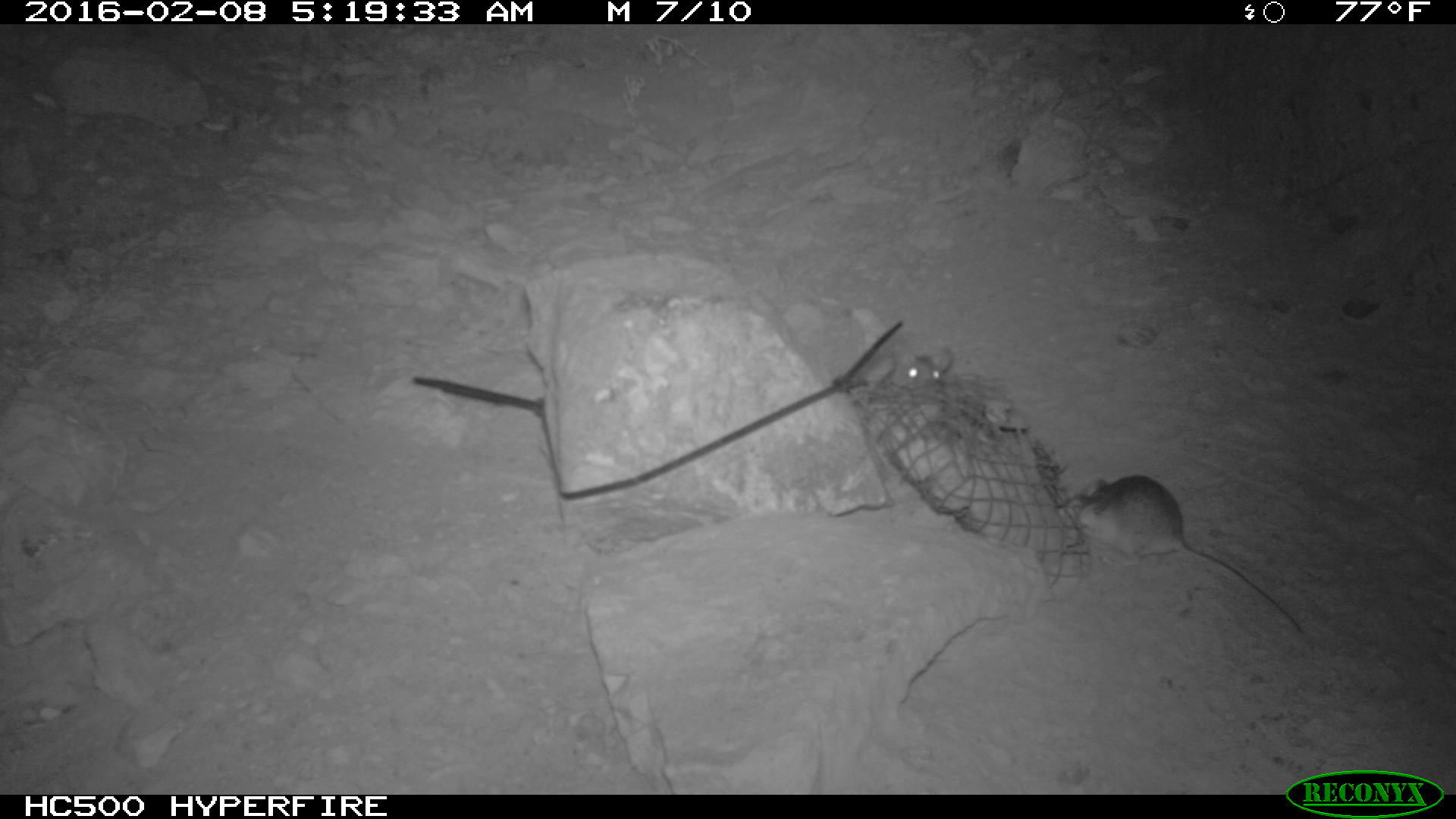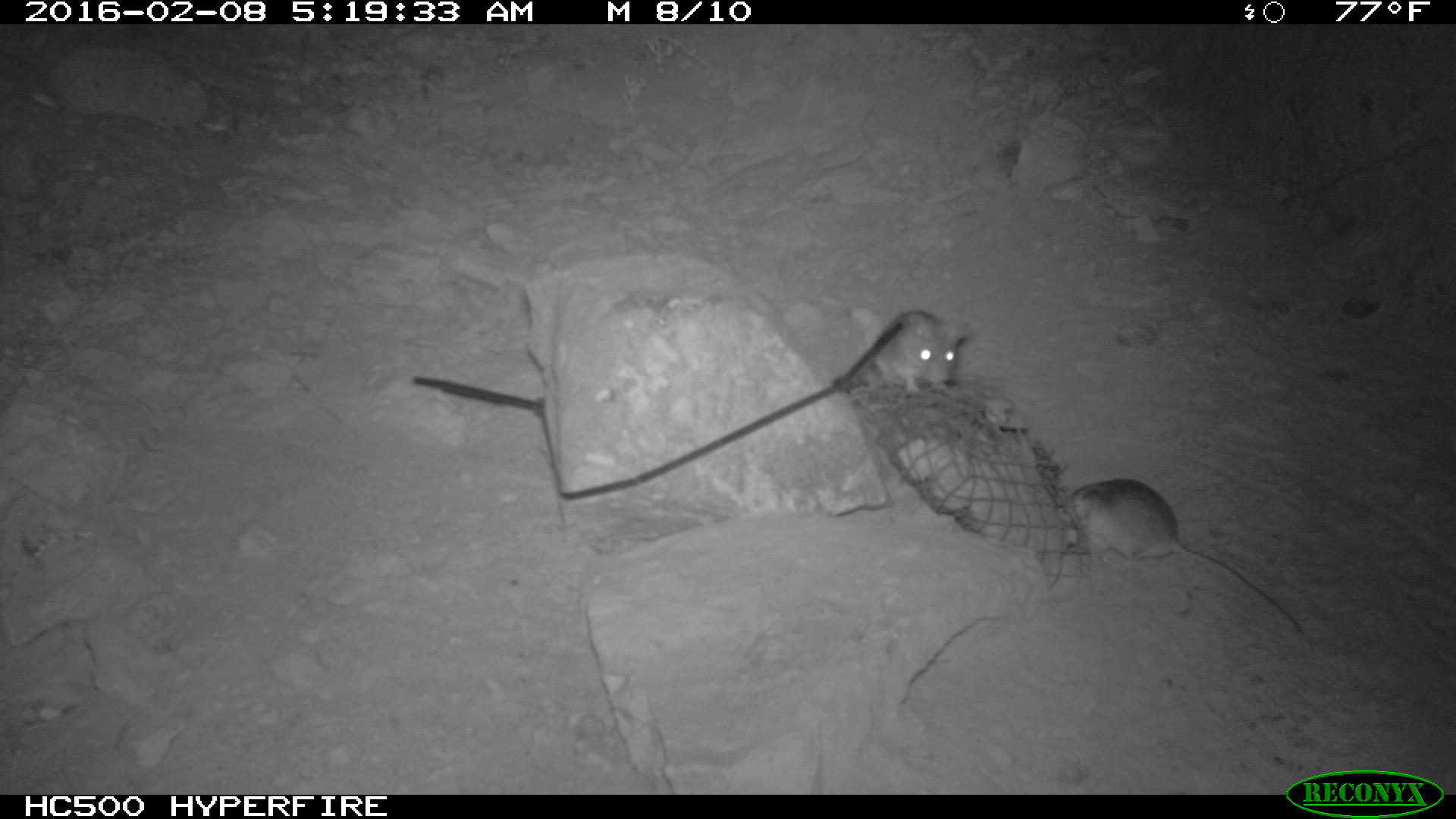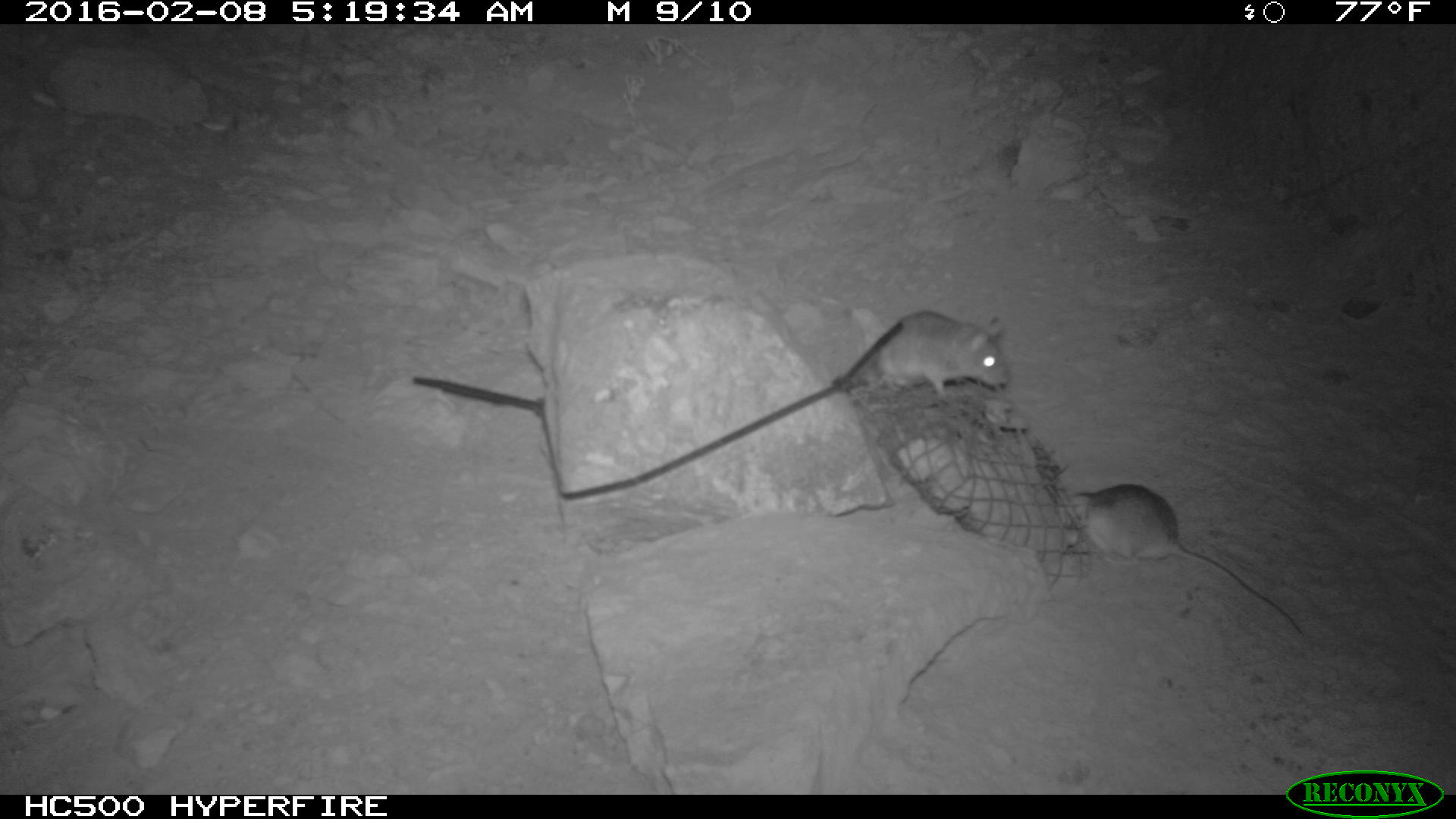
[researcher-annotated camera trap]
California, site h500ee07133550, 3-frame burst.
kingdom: Animalia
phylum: Chordata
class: Mammalia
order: Rodentia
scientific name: Rodentia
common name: rodent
Rodent (Rodentia).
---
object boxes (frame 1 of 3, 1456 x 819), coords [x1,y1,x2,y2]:
rodent: [1055,474,1302,632]; [874,344,957,395]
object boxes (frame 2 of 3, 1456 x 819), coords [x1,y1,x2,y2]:
rodent: [1070,479,1303,635]; [870,309,971,395]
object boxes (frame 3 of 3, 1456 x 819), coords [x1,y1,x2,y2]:
rodent: [1068,479,1307,639]; [828,303,1010,401]